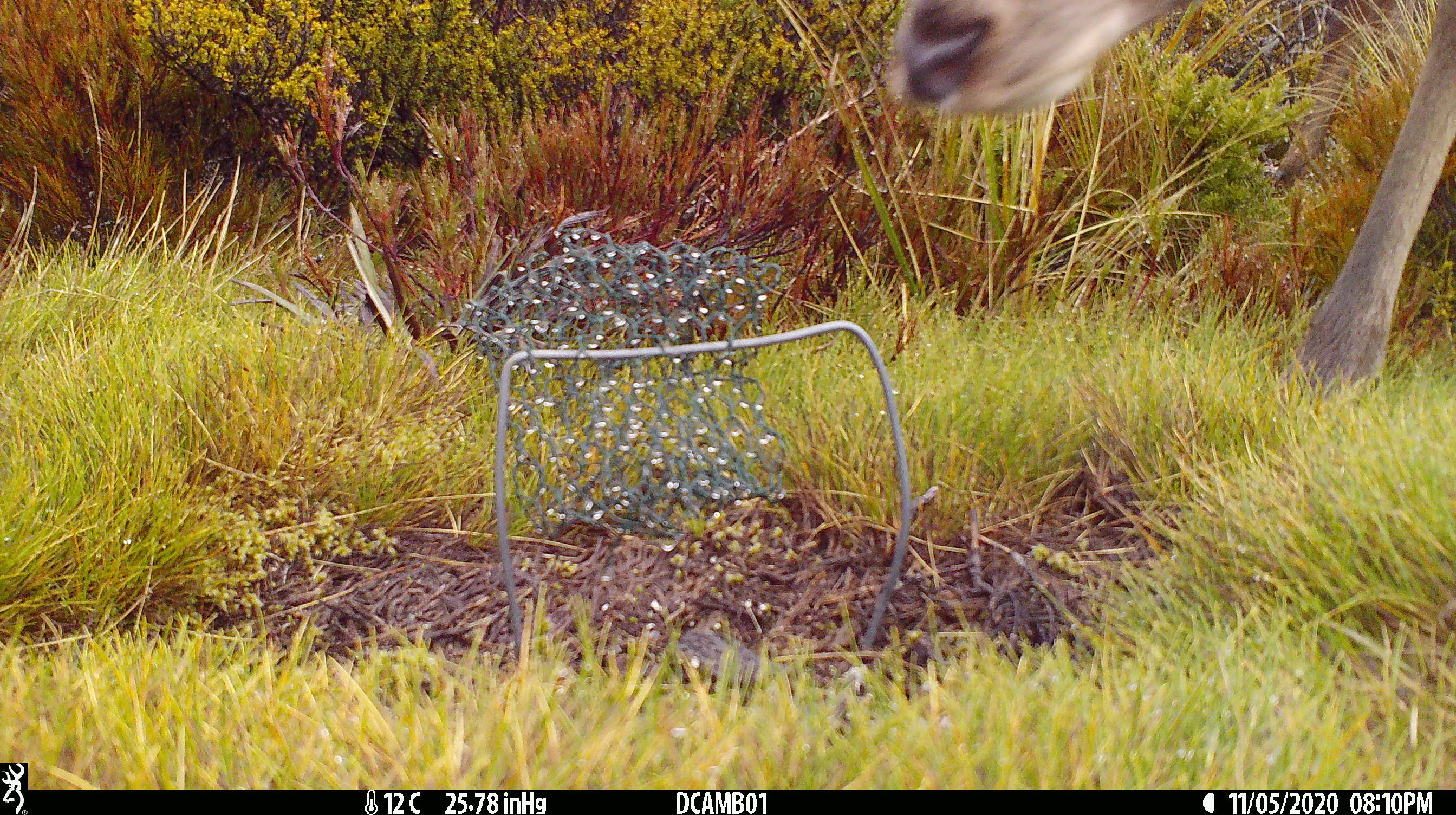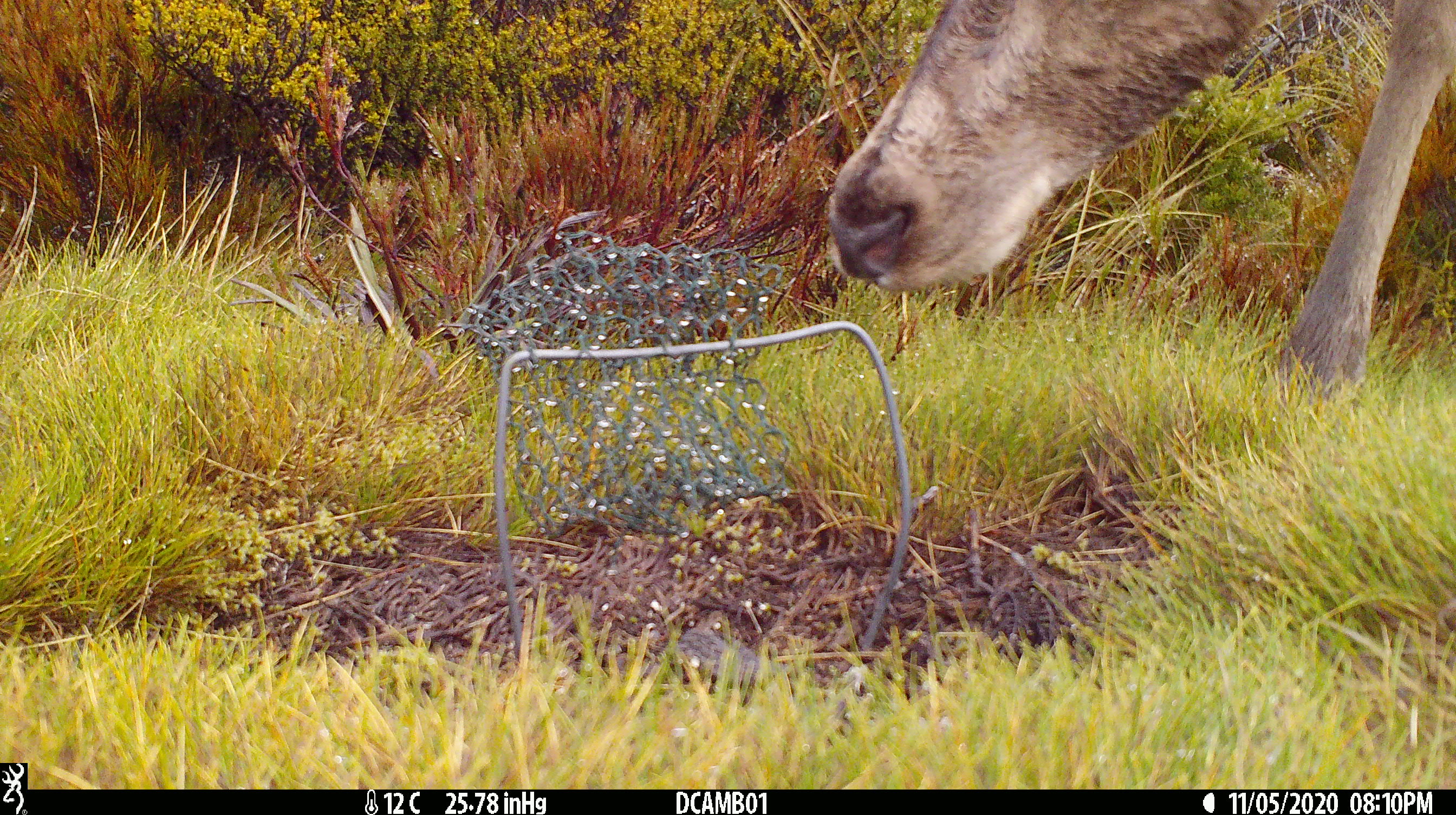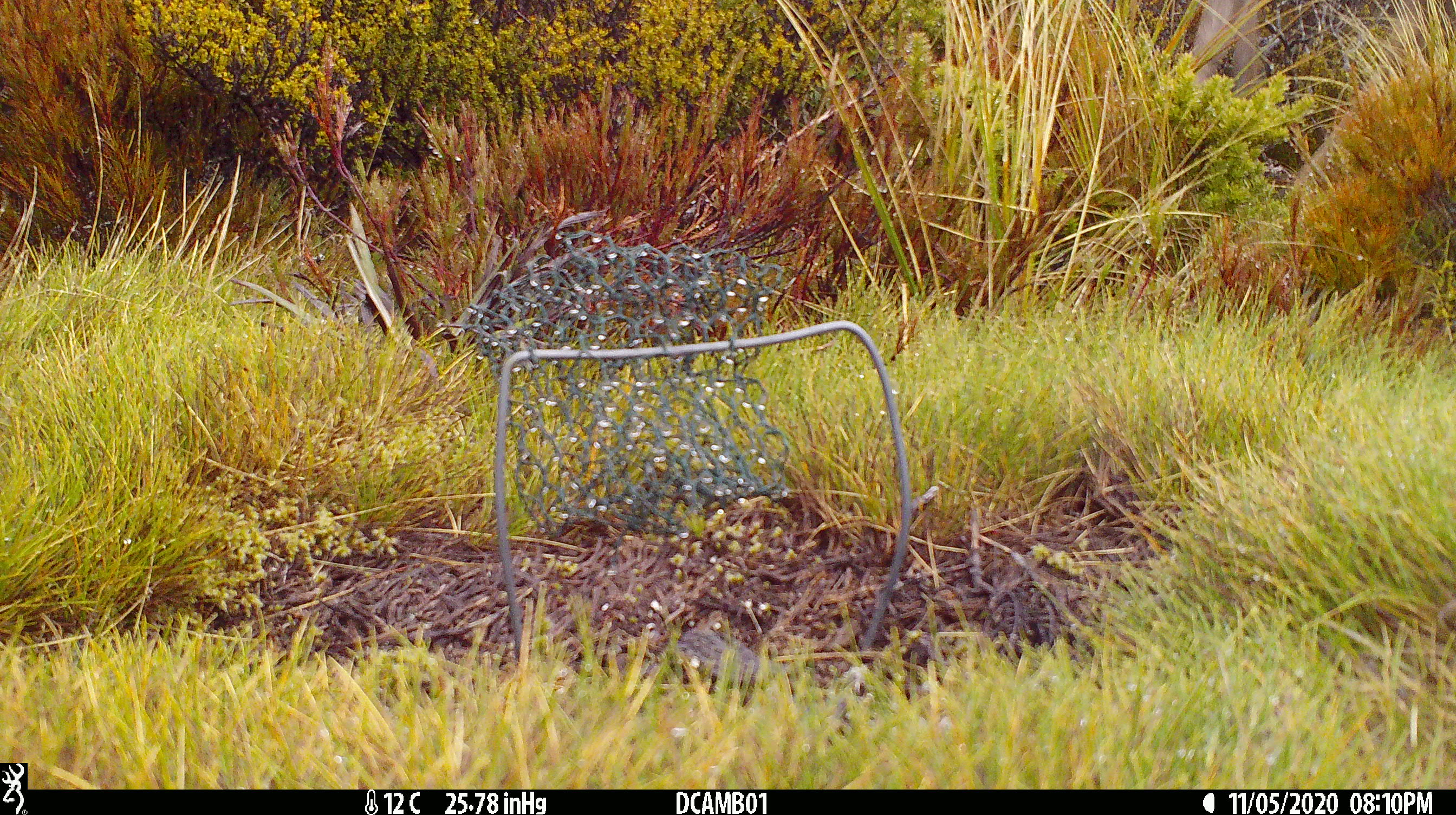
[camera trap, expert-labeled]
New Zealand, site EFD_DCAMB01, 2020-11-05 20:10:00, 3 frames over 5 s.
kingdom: Animalia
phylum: Chordata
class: Mammalia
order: Artiodactyla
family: Cervidae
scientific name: Cervidae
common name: deer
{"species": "deer (Cervidae)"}